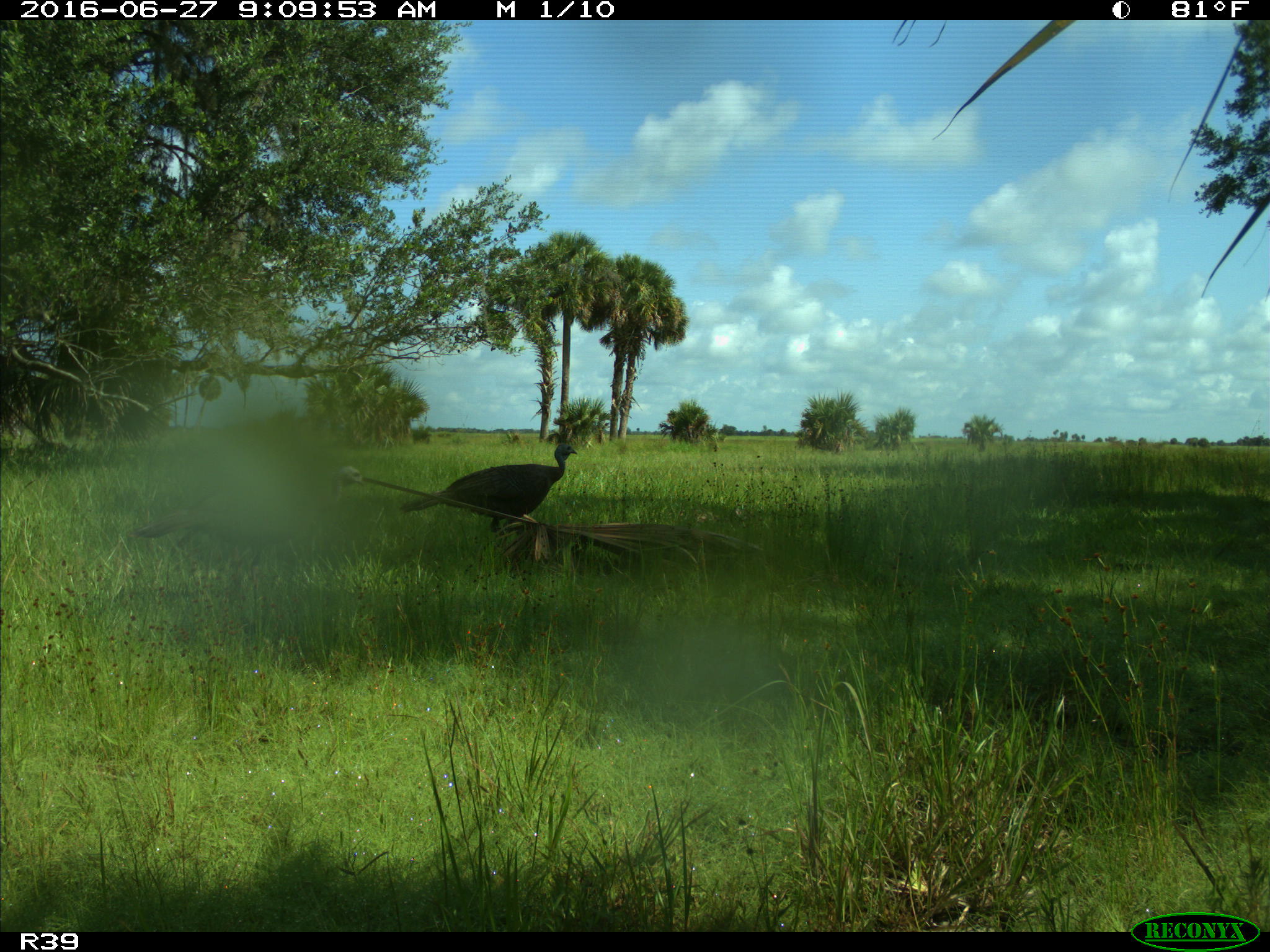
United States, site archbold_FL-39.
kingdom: Animalia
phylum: Chordata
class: Aves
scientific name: Aves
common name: birds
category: unidentified bird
Unidentified bird (birds) (Aves).